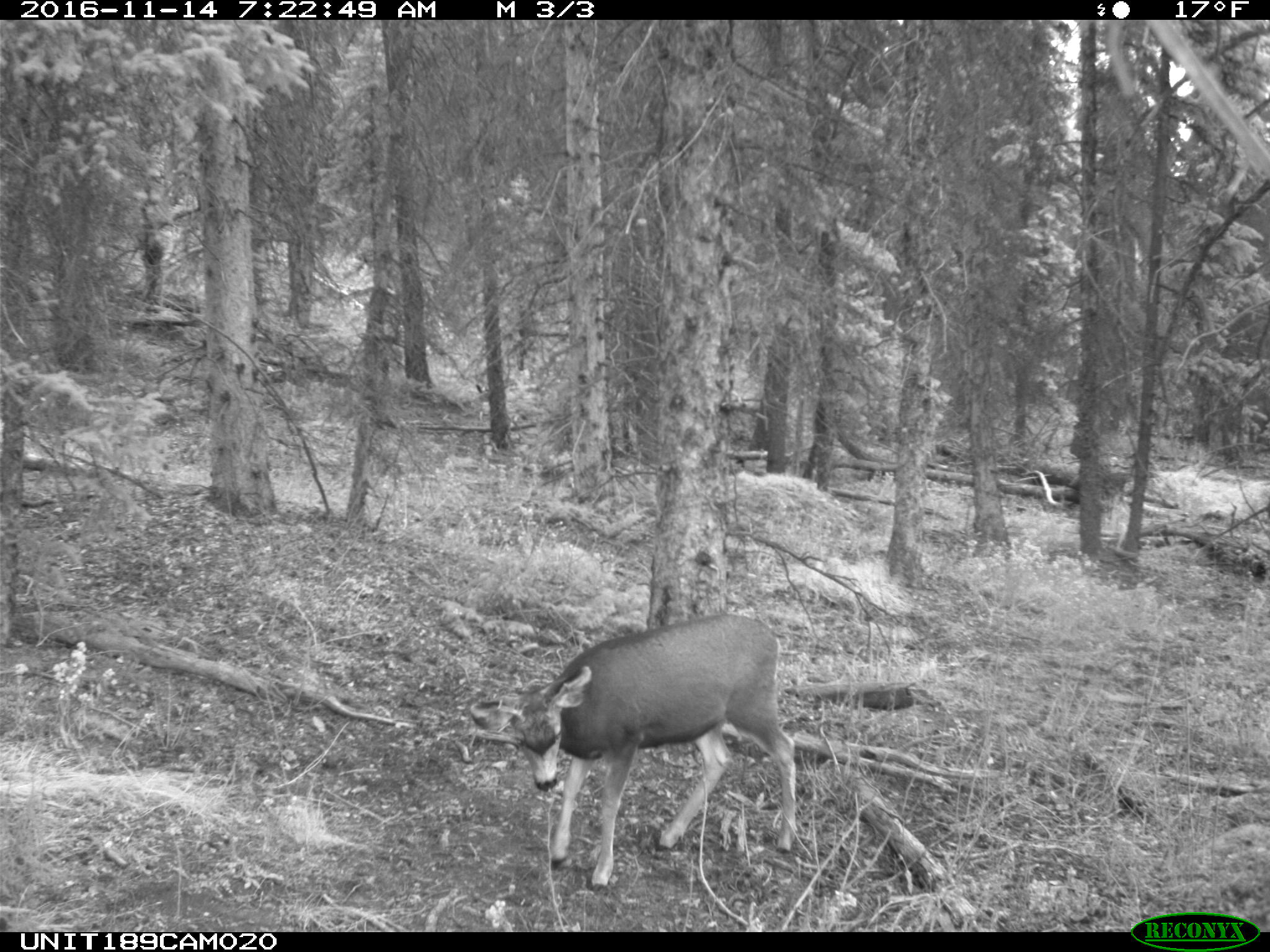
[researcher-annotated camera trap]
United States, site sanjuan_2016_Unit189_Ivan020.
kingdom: Animalia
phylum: Chordata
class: Mammalia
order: Artiodactyla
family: Cervidae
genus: Odocoileus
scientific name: Odocoileus hemionus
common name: mule deer